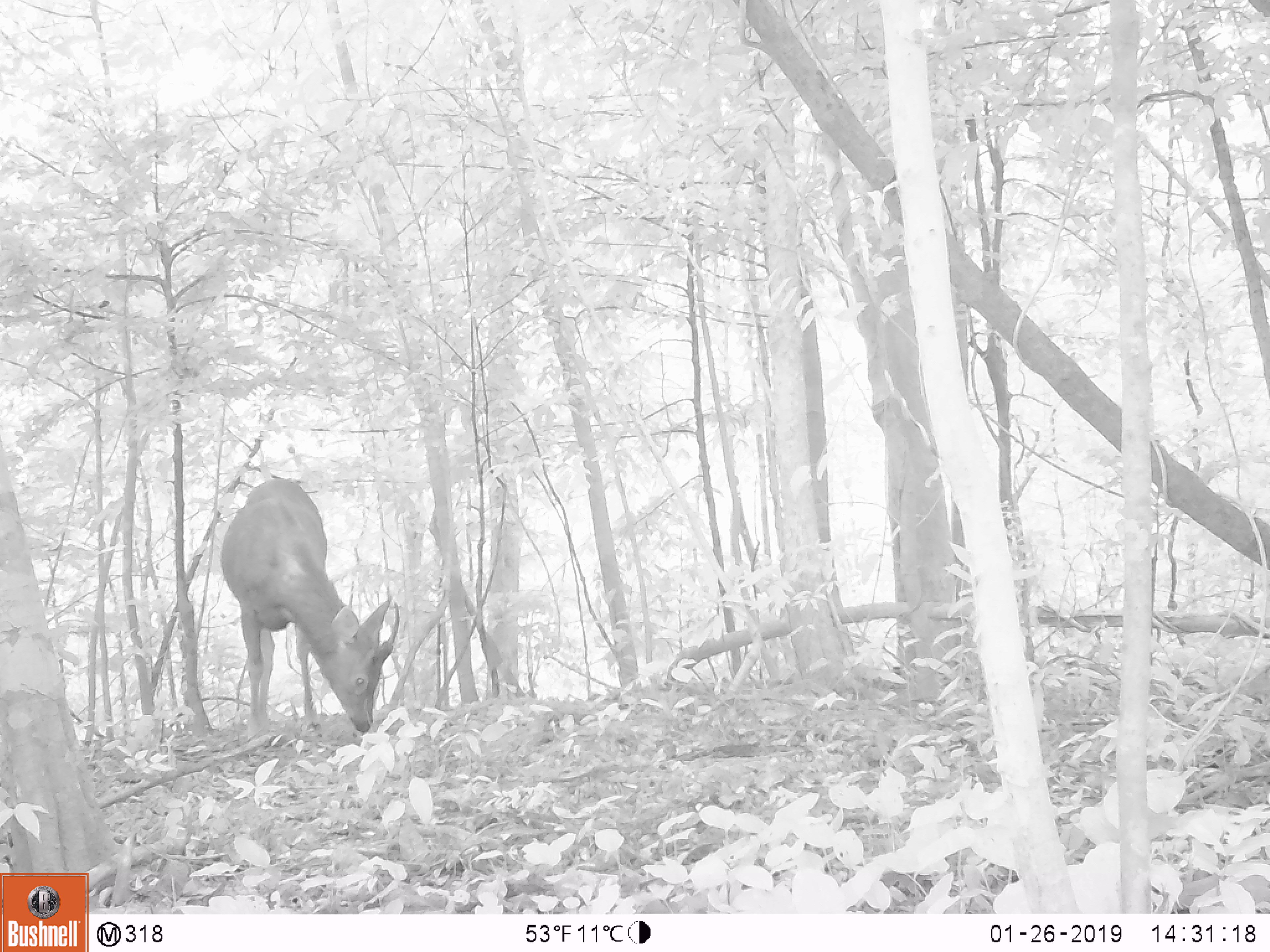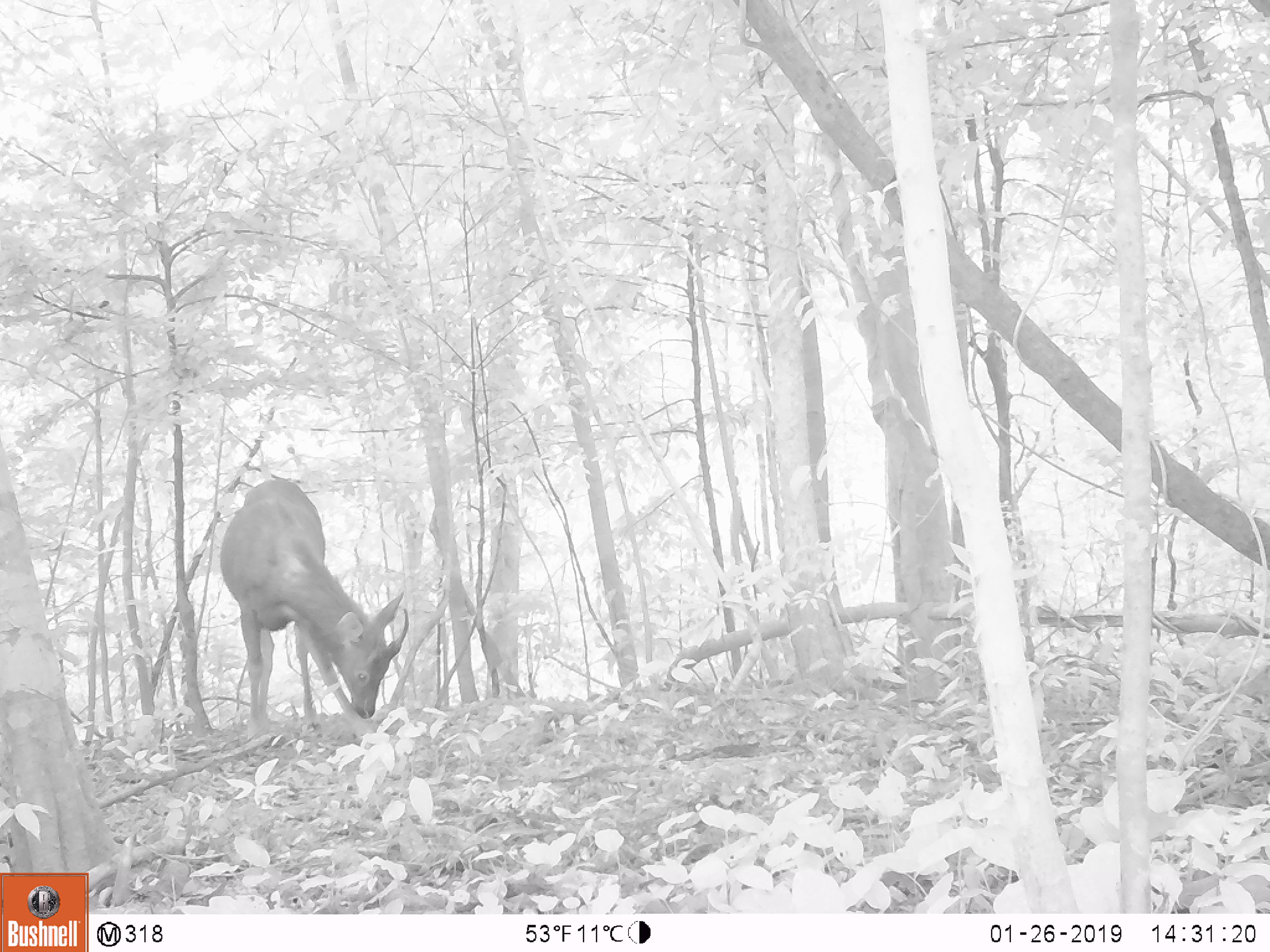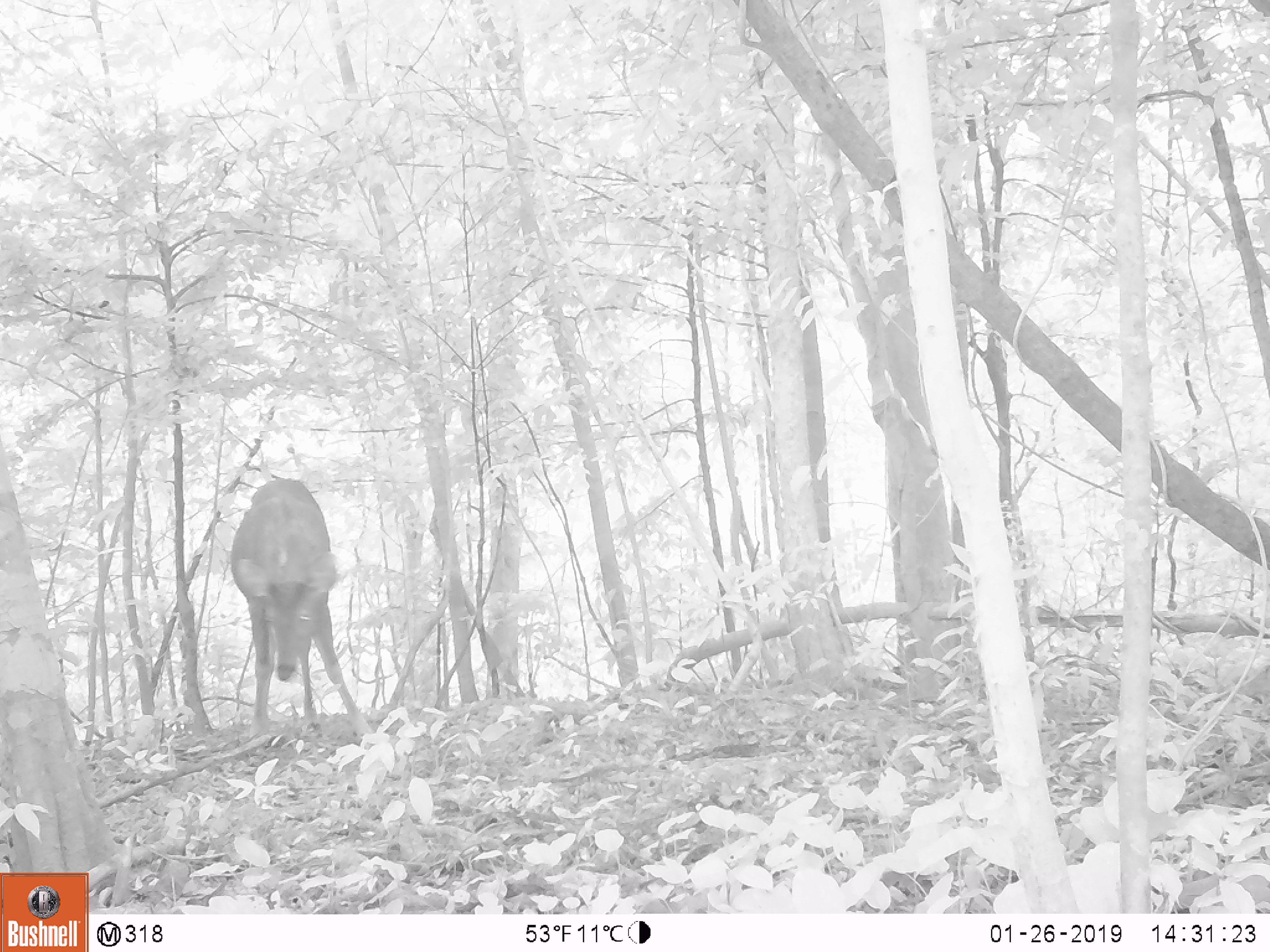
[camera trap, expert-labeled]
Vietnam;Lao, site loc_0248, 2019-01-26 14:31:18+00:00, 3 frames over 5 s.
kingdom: Animalia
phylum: Chordata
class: Mammalia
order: Artiodactyla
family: Cervidae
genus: Rusa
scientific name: Rusa unicolor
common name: sambar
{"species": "sambar (Rusa unicolor)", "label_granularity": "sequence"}